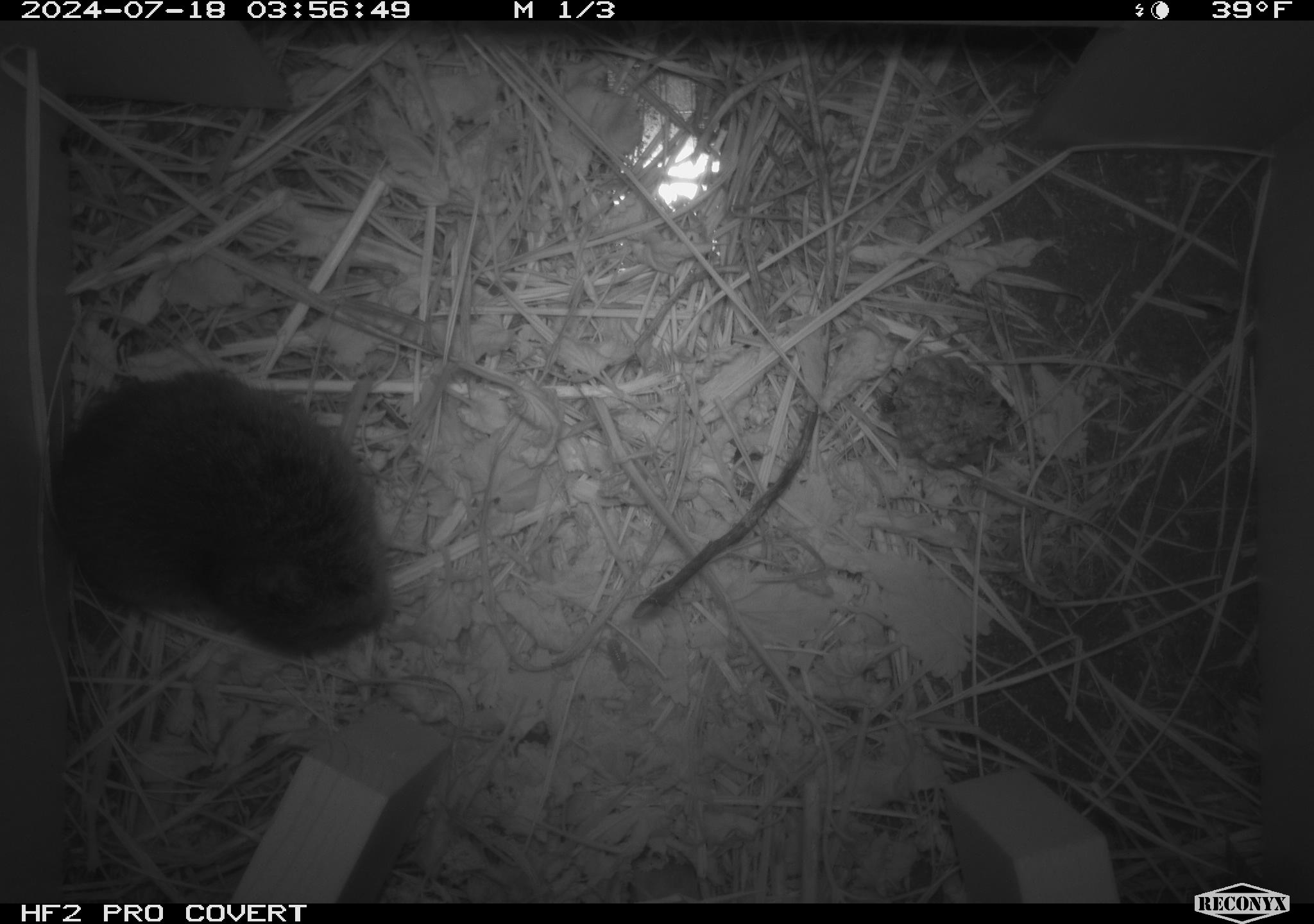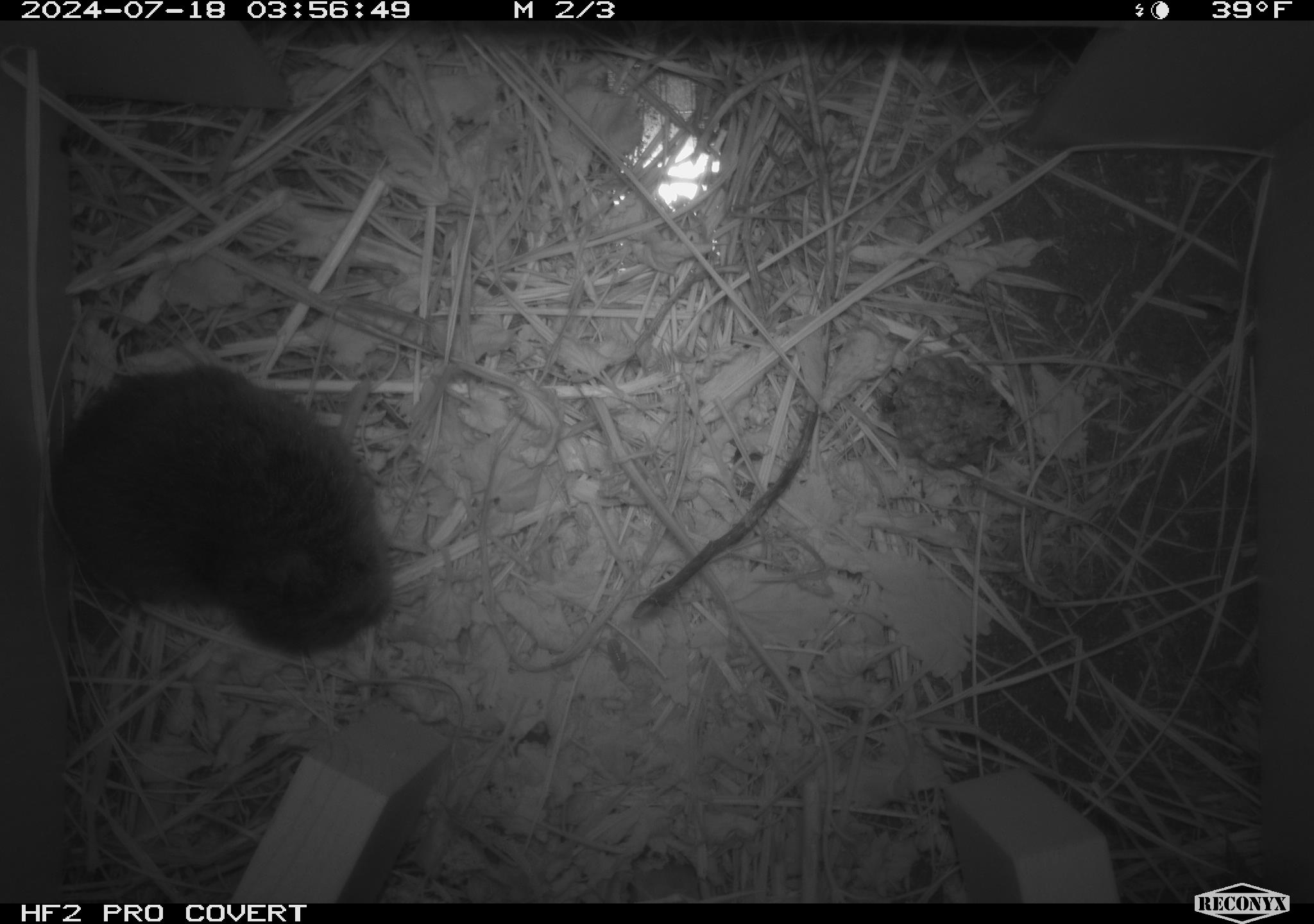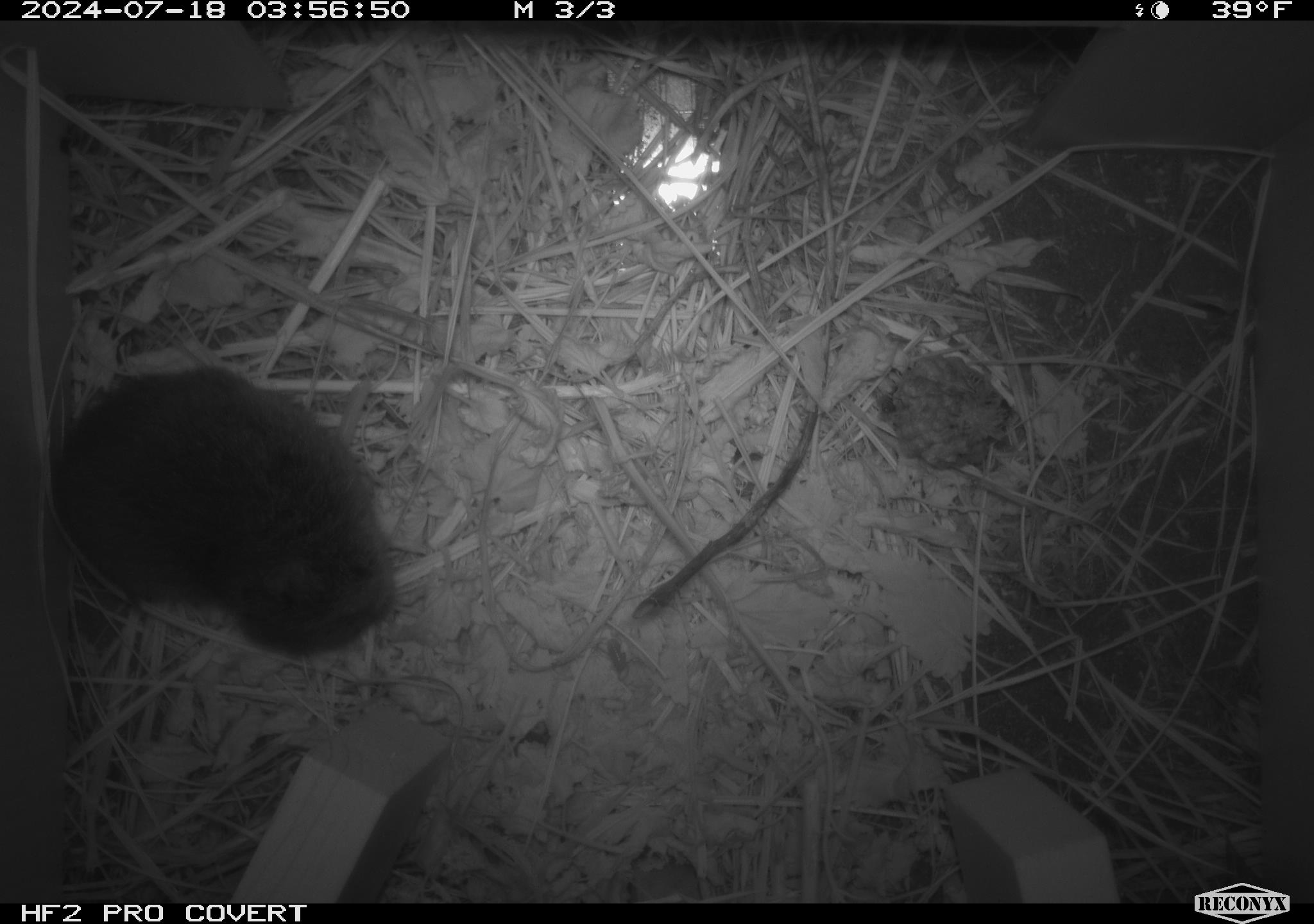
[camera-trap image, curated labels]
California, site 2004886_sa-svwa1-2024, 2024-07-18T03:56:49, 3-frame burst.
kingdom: Animalia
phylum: Chordata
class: Mammalia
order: Rodentia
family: Cricetidae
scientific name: Arvicolinae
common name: voles, lemmings, and muskrats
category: arvicolinae subfamily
Arvicolinae subfamily (voles, lemmings, and muskrats) (Arvicolinae).